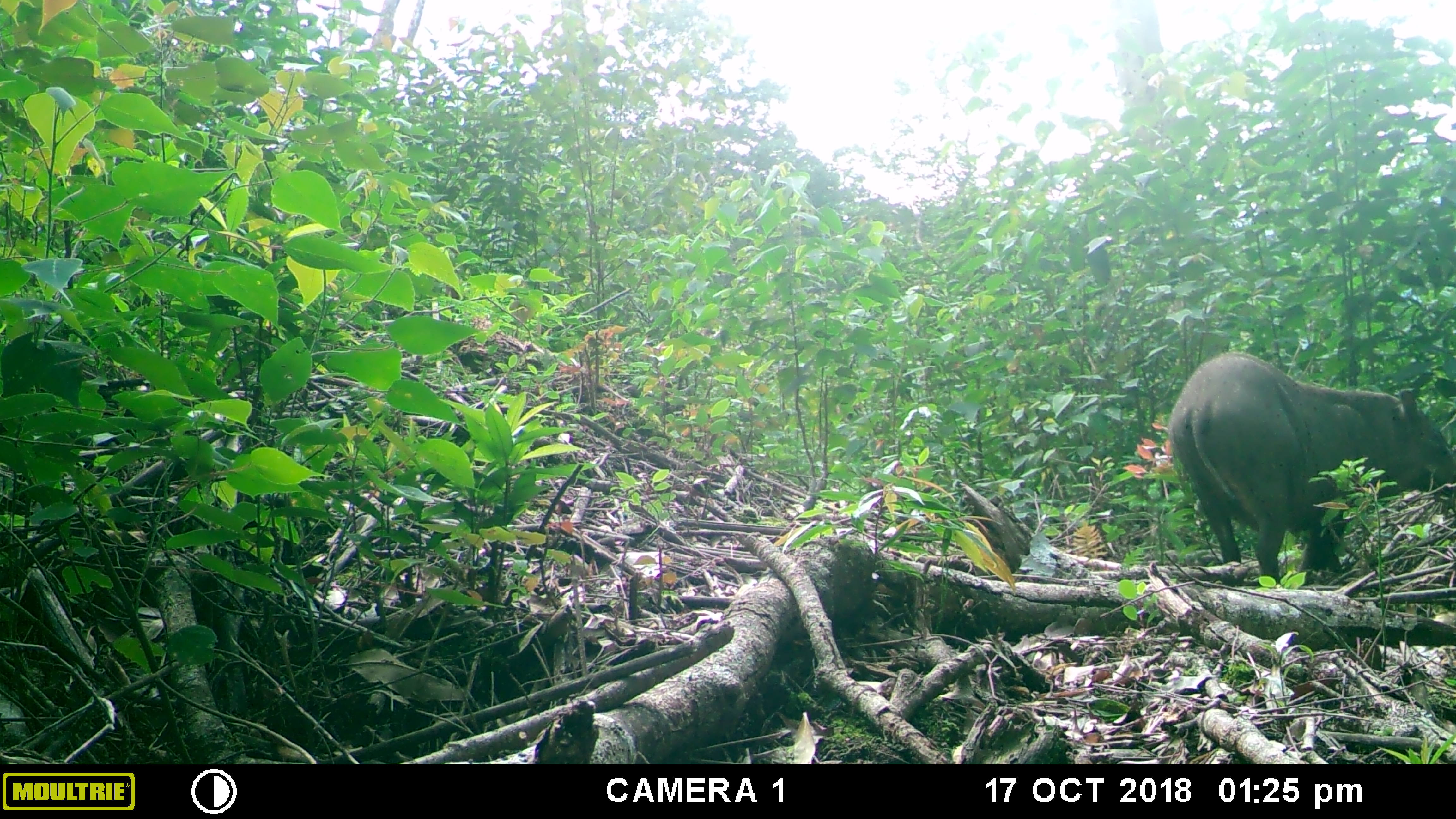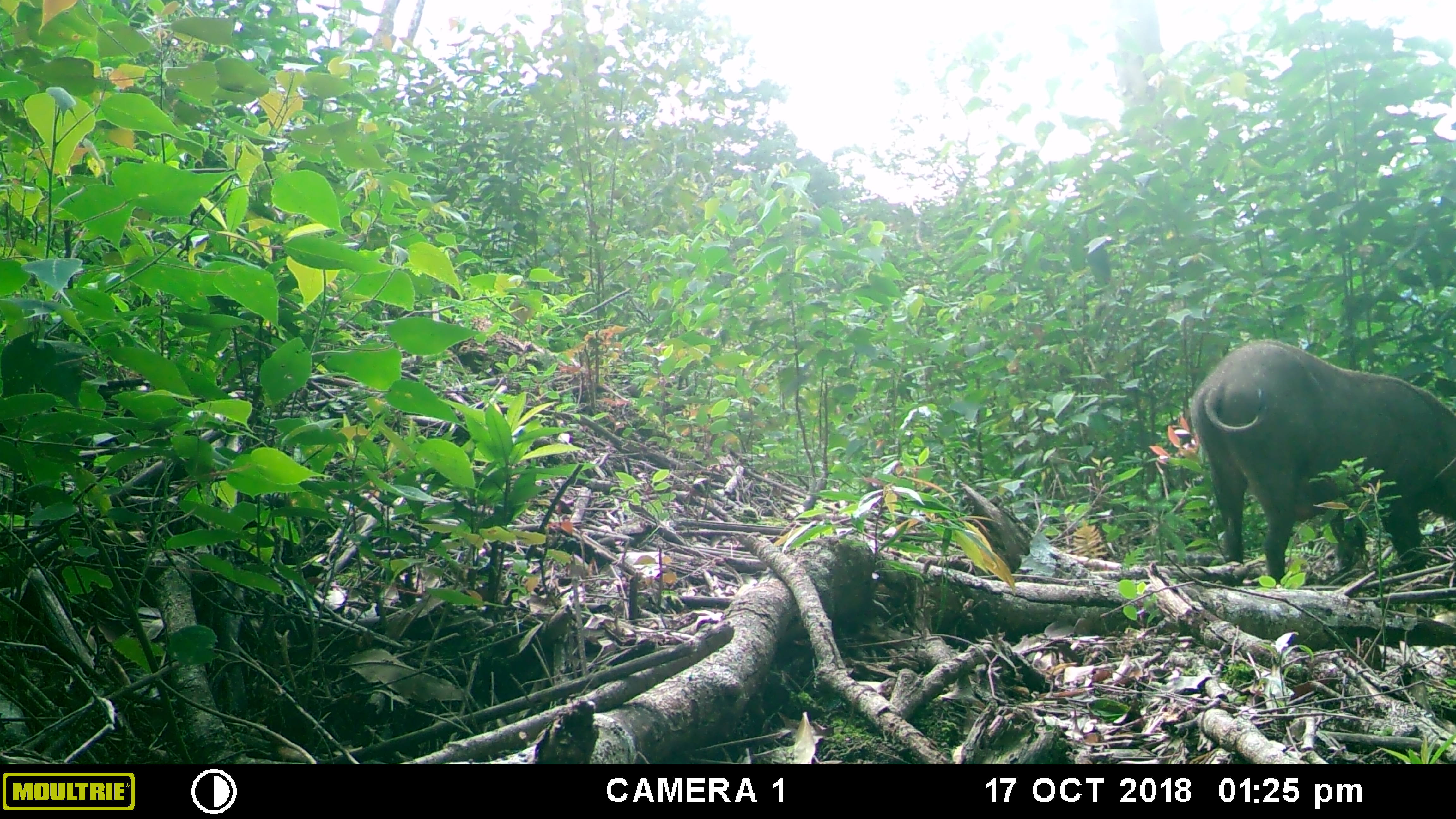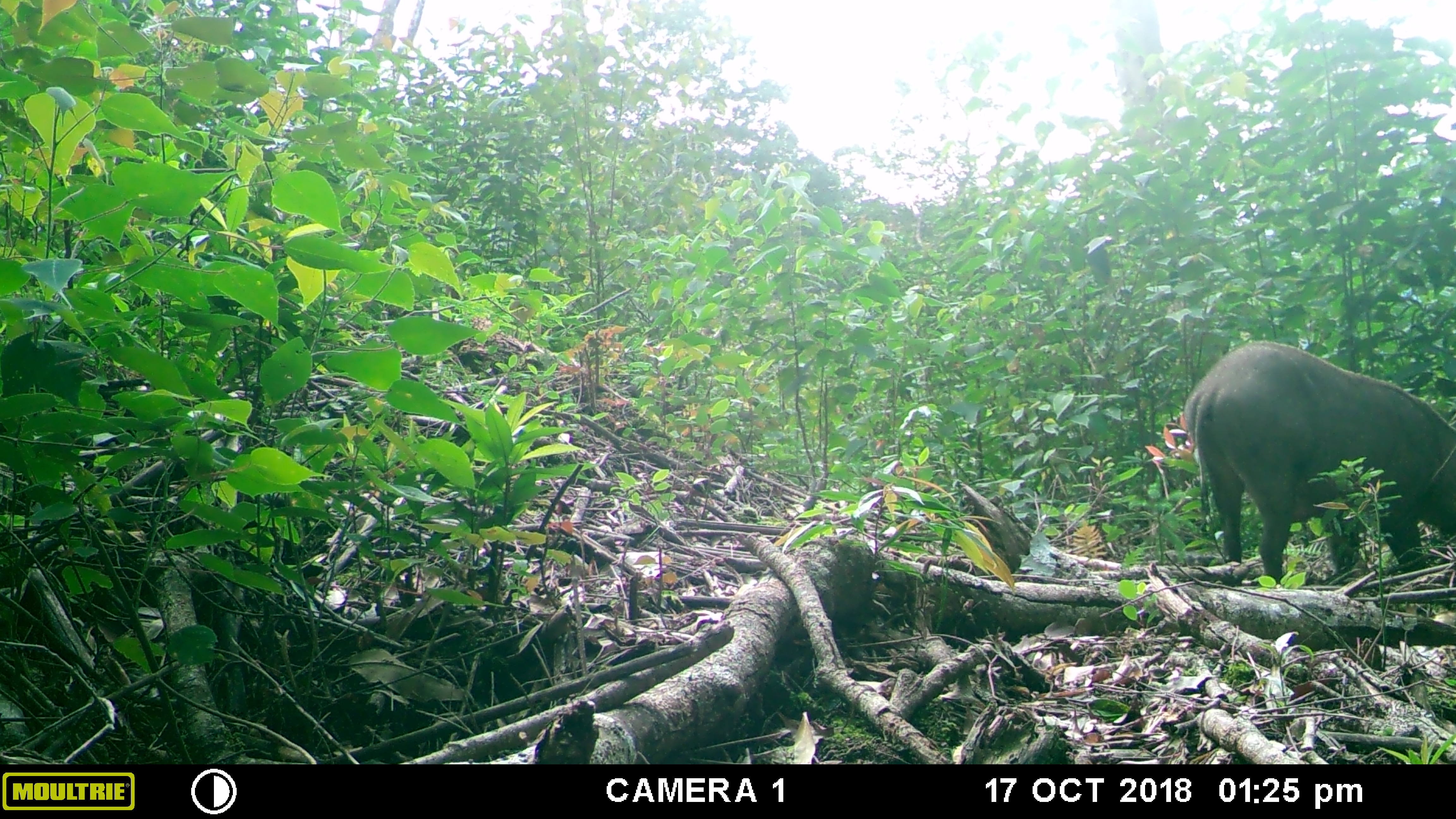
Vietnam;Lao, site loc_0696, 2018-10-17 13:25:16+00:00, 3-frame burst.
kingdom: Animalia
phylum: Chordata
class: Mammalia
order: Artiodactyla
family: Suidae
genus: Sus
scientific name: Sus scrofa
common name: eurasian wild pig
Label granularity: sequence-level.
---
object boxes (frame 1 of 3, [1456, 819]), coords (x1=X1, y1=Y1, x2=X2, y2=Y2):
eurasian wild pig: (x1=1166, y1=349, x2=1456, y2=584)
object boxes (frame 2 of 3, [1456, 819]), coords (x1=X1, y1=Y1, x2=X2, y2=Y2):
eurasian wild pig: (x1=1191, y1=338, x2=1456, y2=582)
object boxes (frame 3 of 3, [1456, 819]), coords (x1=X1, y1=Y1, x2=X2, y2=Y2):
eurasian wild pig: (x1=1182, y1=340, x2=1456, y2=582)